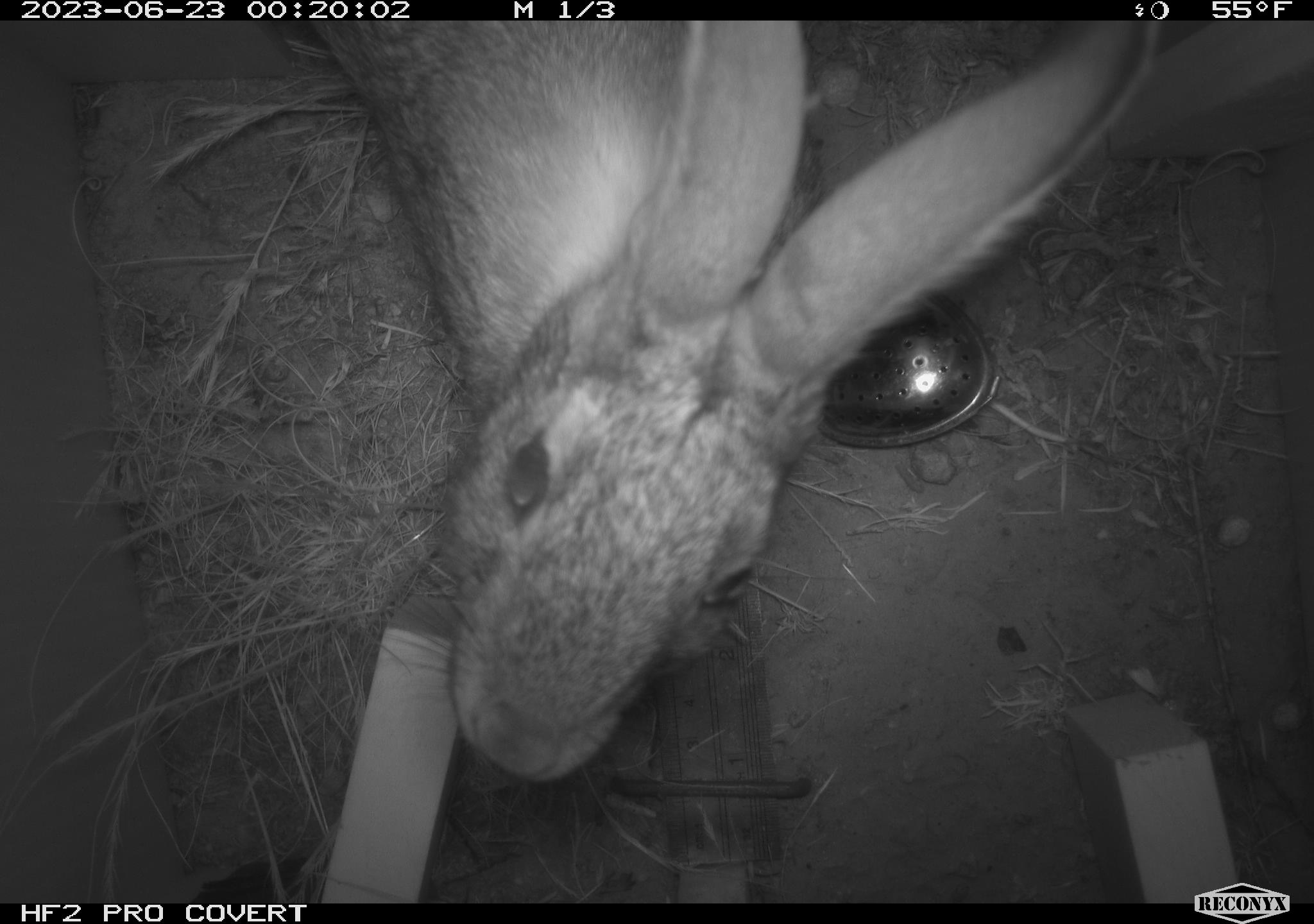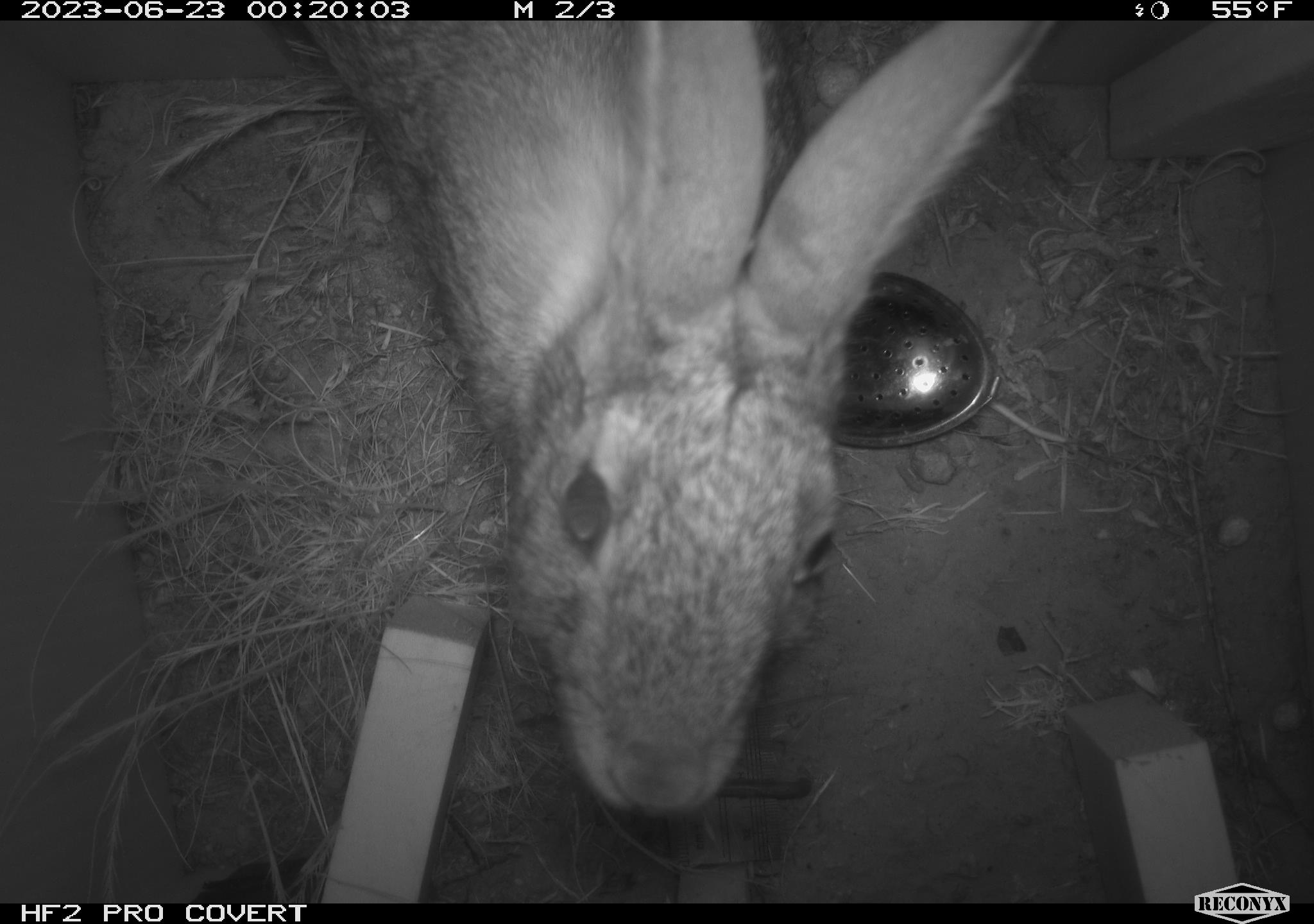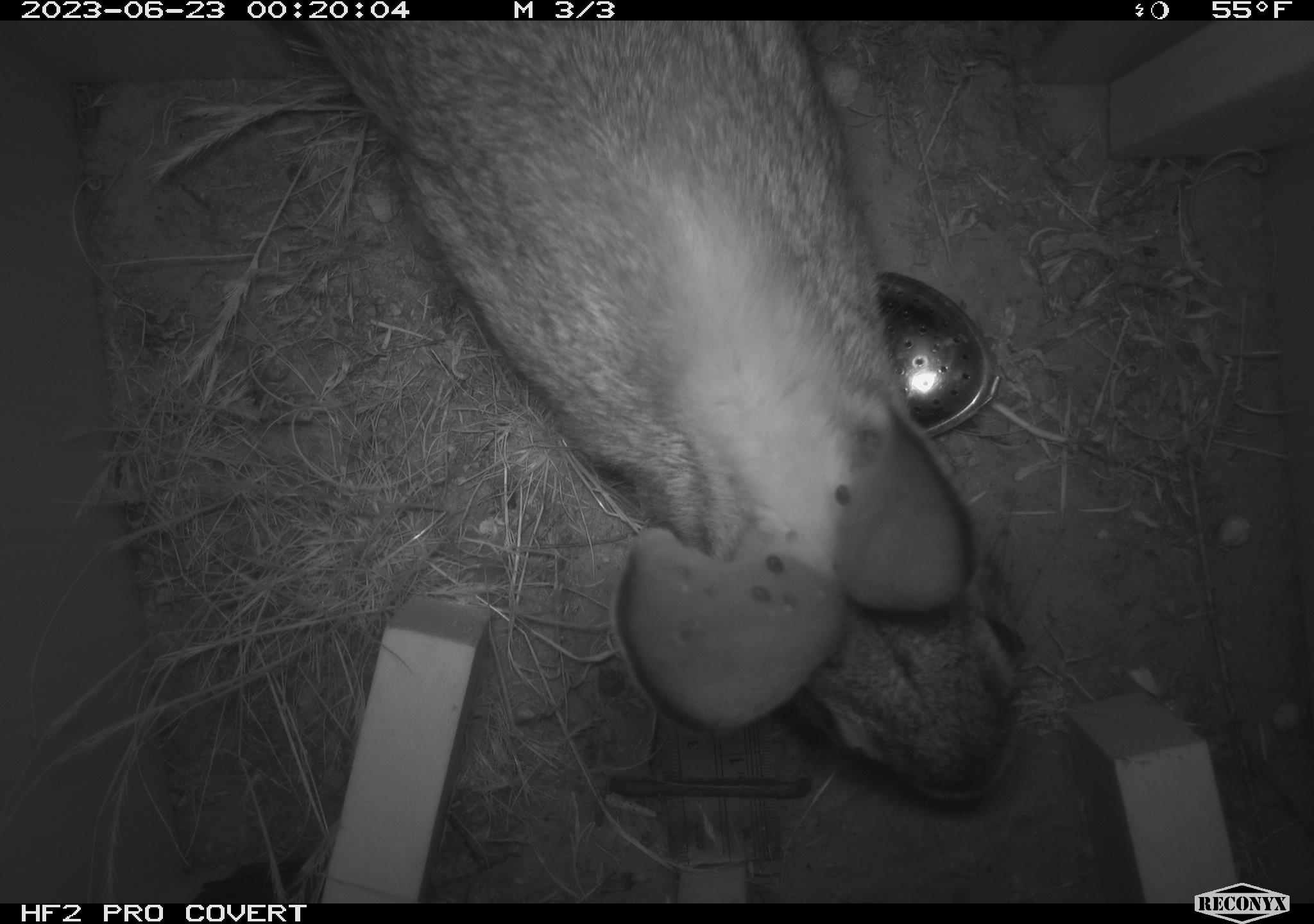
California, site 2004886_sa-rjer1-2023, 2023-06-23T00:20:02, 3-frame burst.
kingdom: Animalia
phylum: Chordata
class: Mammalia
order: Lagomorpha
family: Leporidae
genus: Sylvilagus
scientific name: Sylvilagus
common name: cottontail rabbits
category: sylvilagus species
Sylvilagus species (cottontail rabbits) (Sylvilagus).